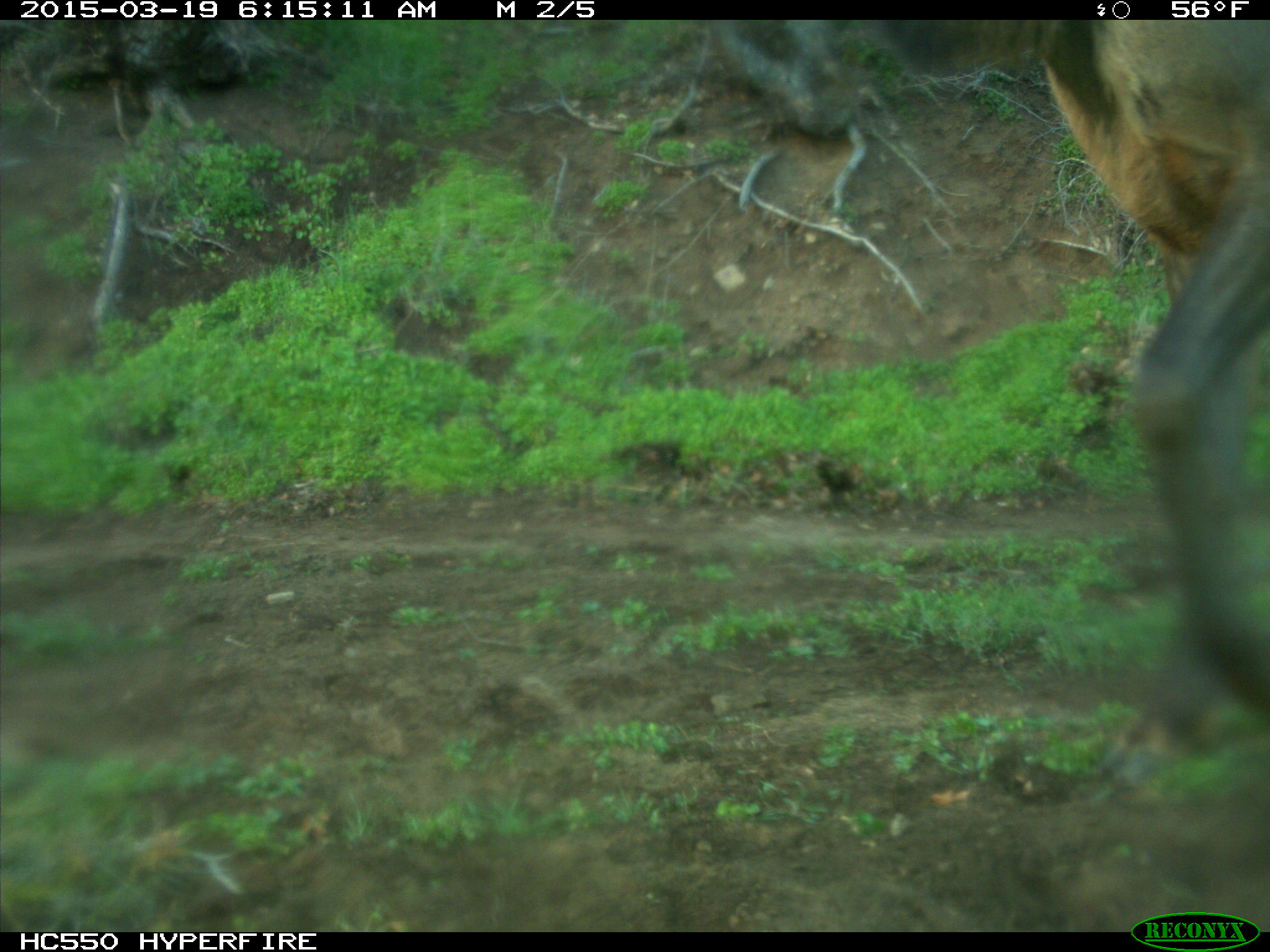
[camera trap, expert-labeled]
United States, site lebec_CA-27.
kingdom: Animalia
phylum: Chordata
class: Mammalia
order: Artiodactyla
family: Cervidae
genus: Cervus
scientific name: Cervus canadensis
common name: elk